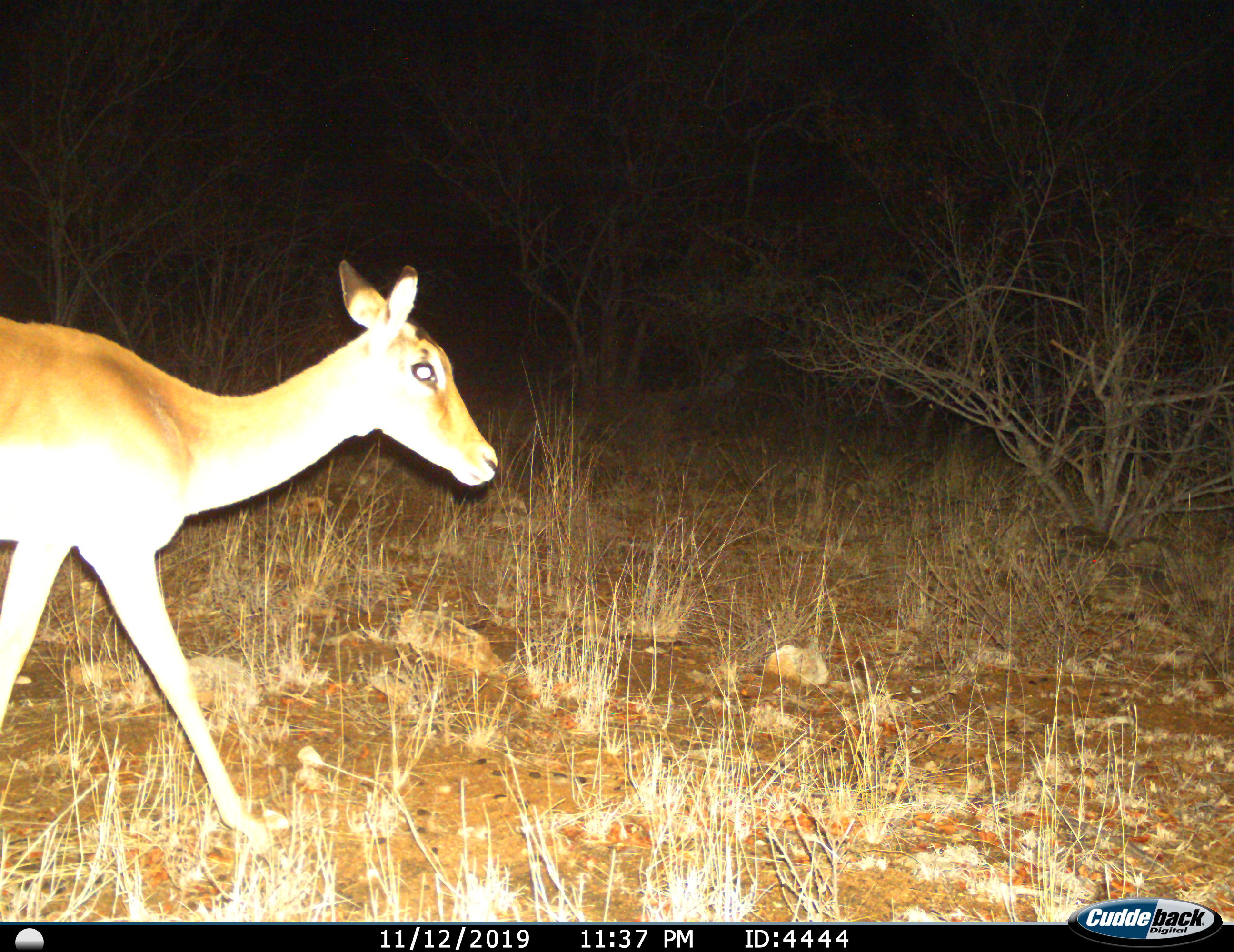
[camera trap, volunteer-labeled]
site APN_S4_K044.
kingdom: Animalia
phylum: Chordata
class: Mammalia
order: Artiodactyla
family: Bovidae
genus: Aepyceros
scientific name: Aepyceros melampus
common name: impala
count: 1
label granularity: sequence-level